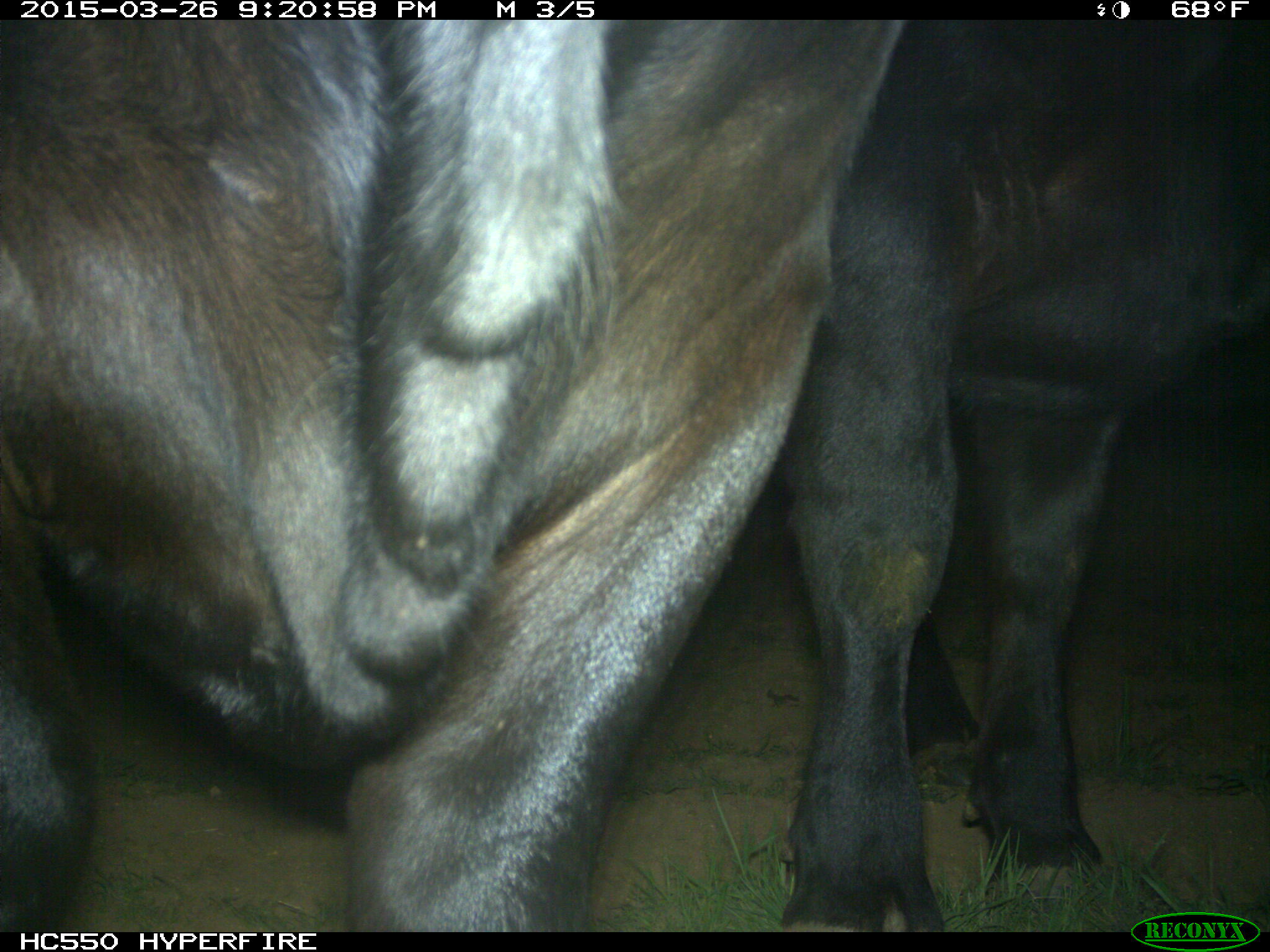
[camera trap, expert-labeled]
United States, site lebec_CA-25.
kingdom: Animalia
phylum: Chordata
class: Mammalia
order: Artiodactyla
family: Bovidae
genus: Bos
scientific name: Bos taurus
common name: domestic cow